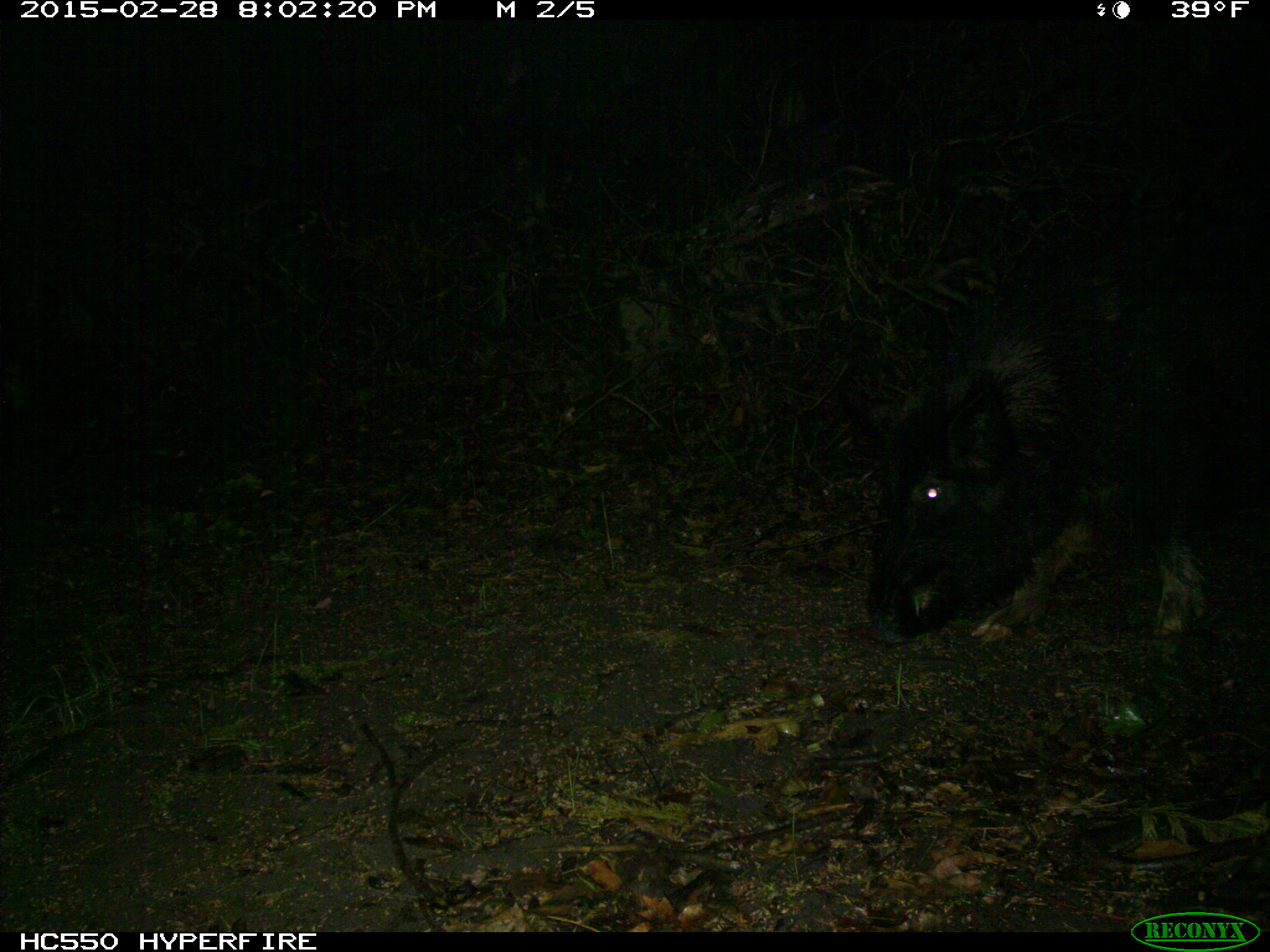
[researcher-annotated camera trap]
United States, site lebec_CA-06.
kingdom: Animalia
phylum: Chordata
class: Mammalia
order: Artiodactyla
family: Suidae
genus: Sus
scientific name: Sus scrofa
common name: wild boar